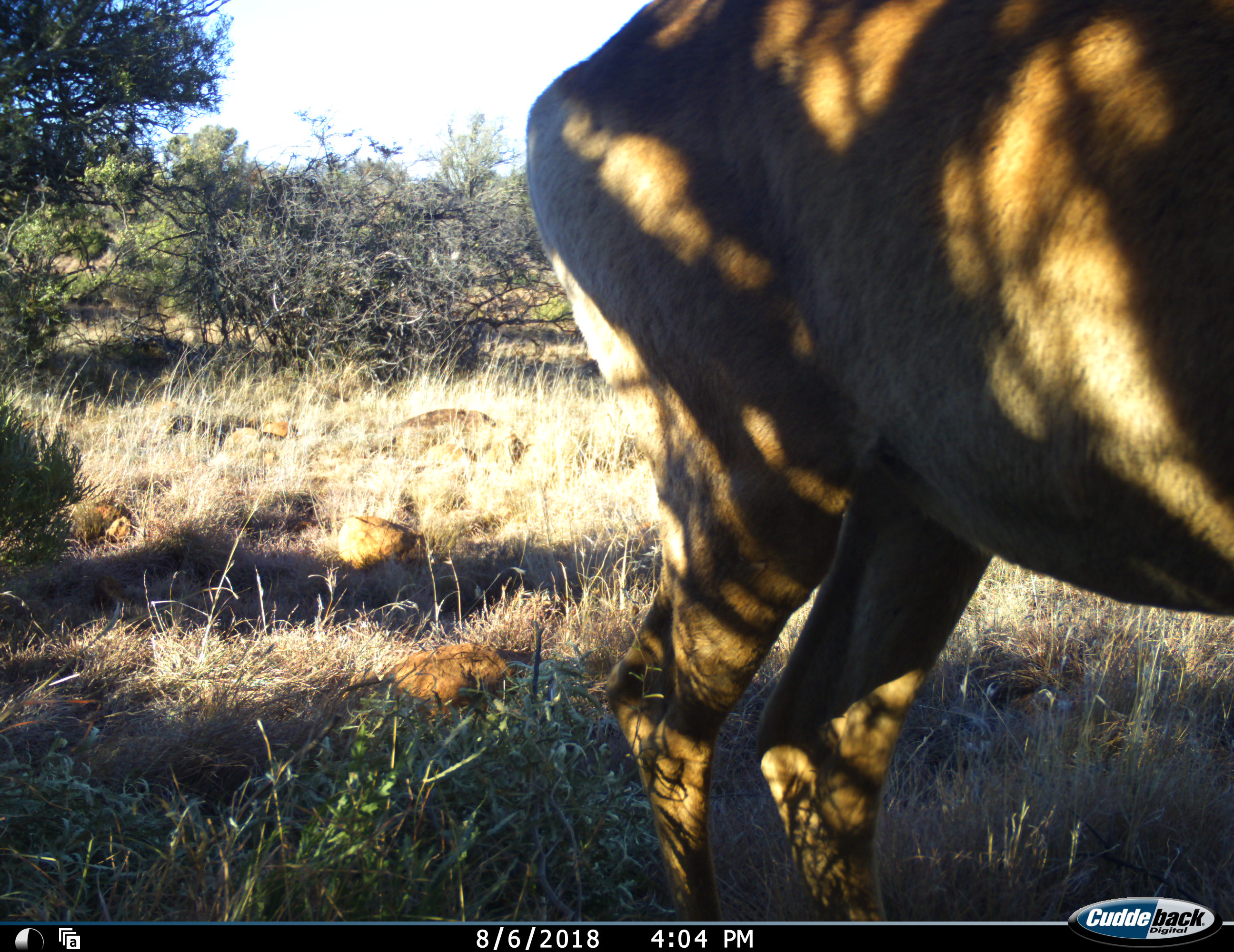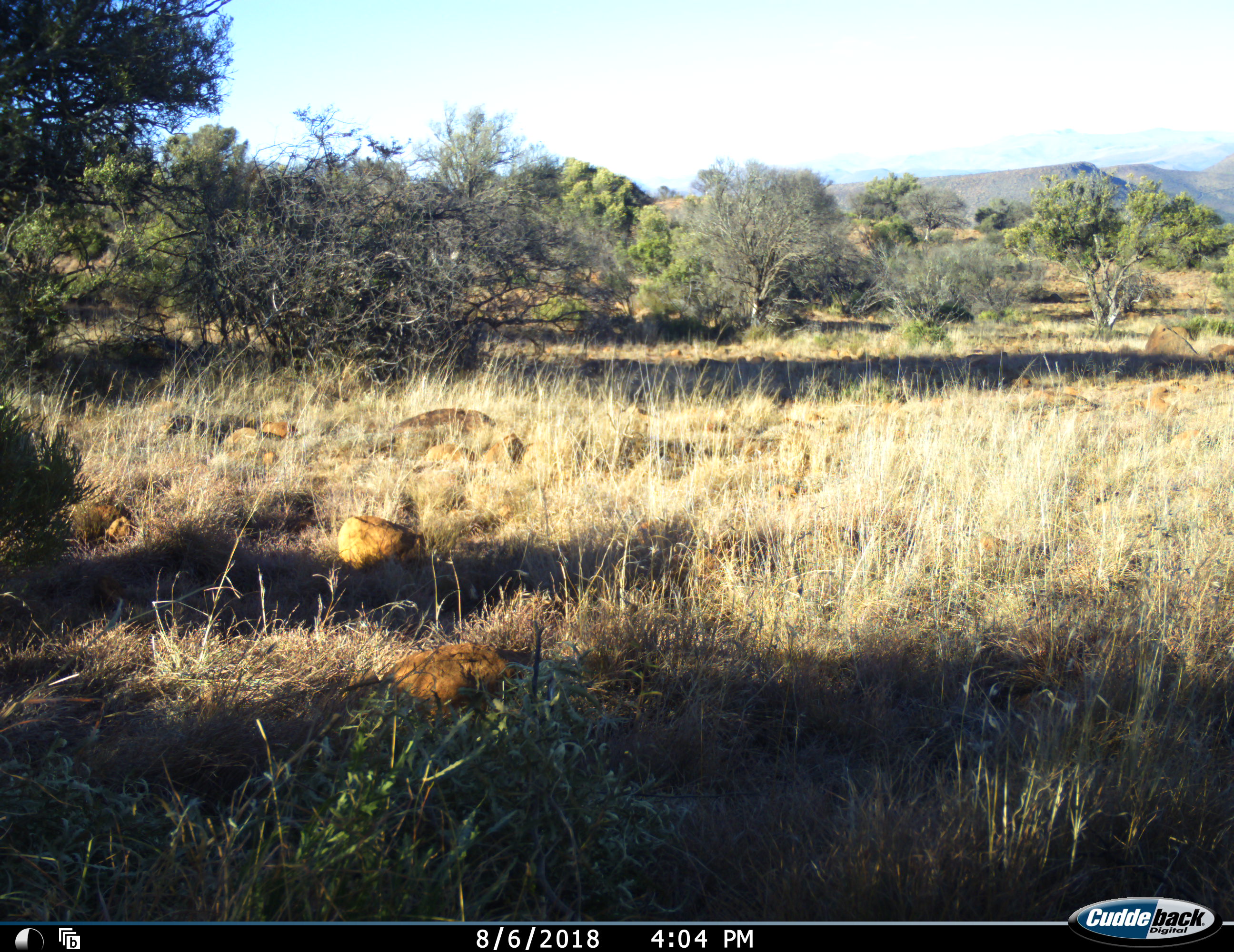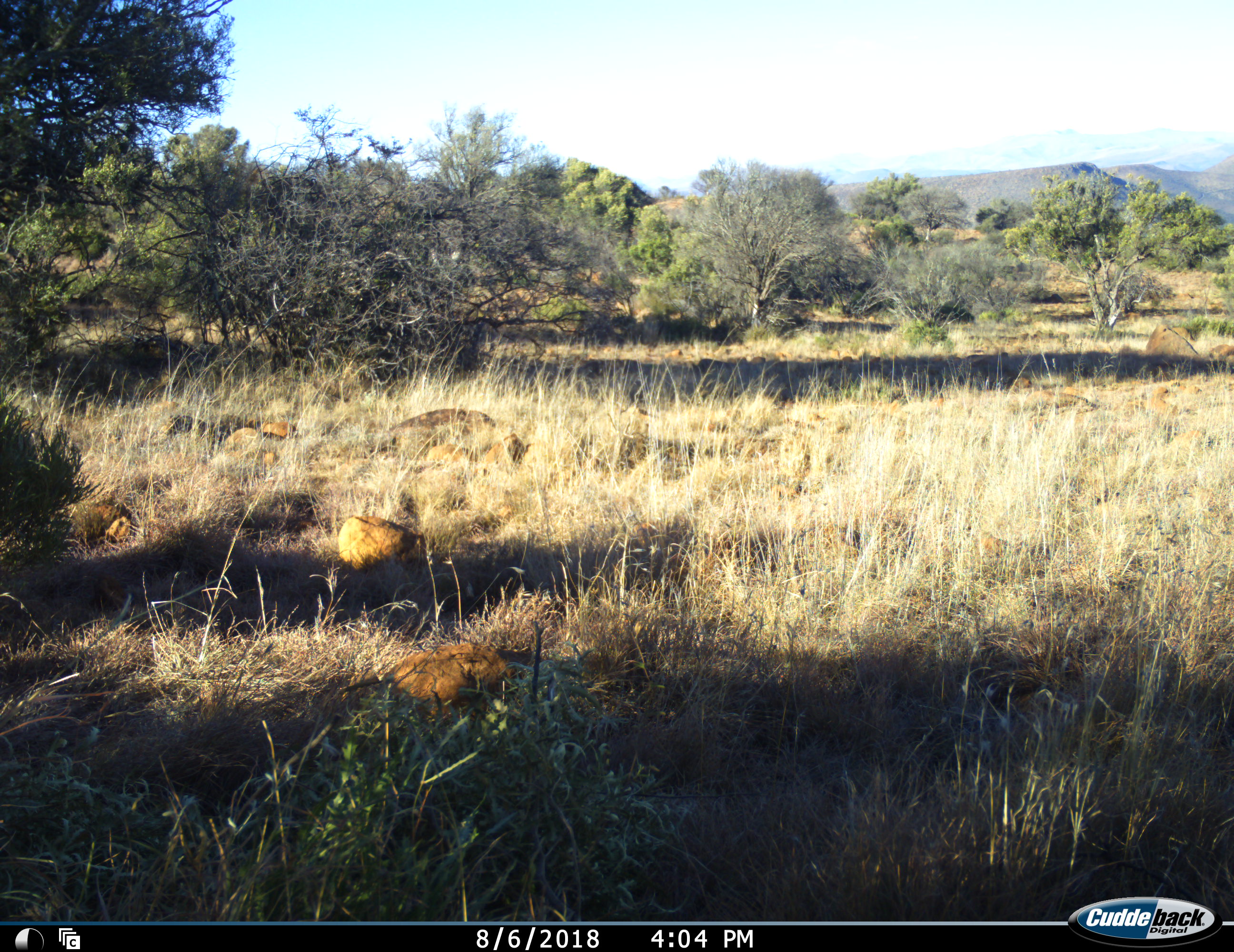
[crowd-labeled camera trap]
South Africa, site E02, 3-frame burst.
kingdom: Animalia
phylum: Chordata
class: Mammalia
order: Artiodactyla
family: Bovidae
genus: Alcelaphus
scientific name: Alcelaphus buselaphus caama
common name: red hartebeest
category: hartebeestred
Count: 1.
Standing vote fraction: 33%.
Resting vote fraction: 0%.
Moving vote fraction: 67%.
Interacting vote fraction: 0%.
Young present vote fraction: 0%.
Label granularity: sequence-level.